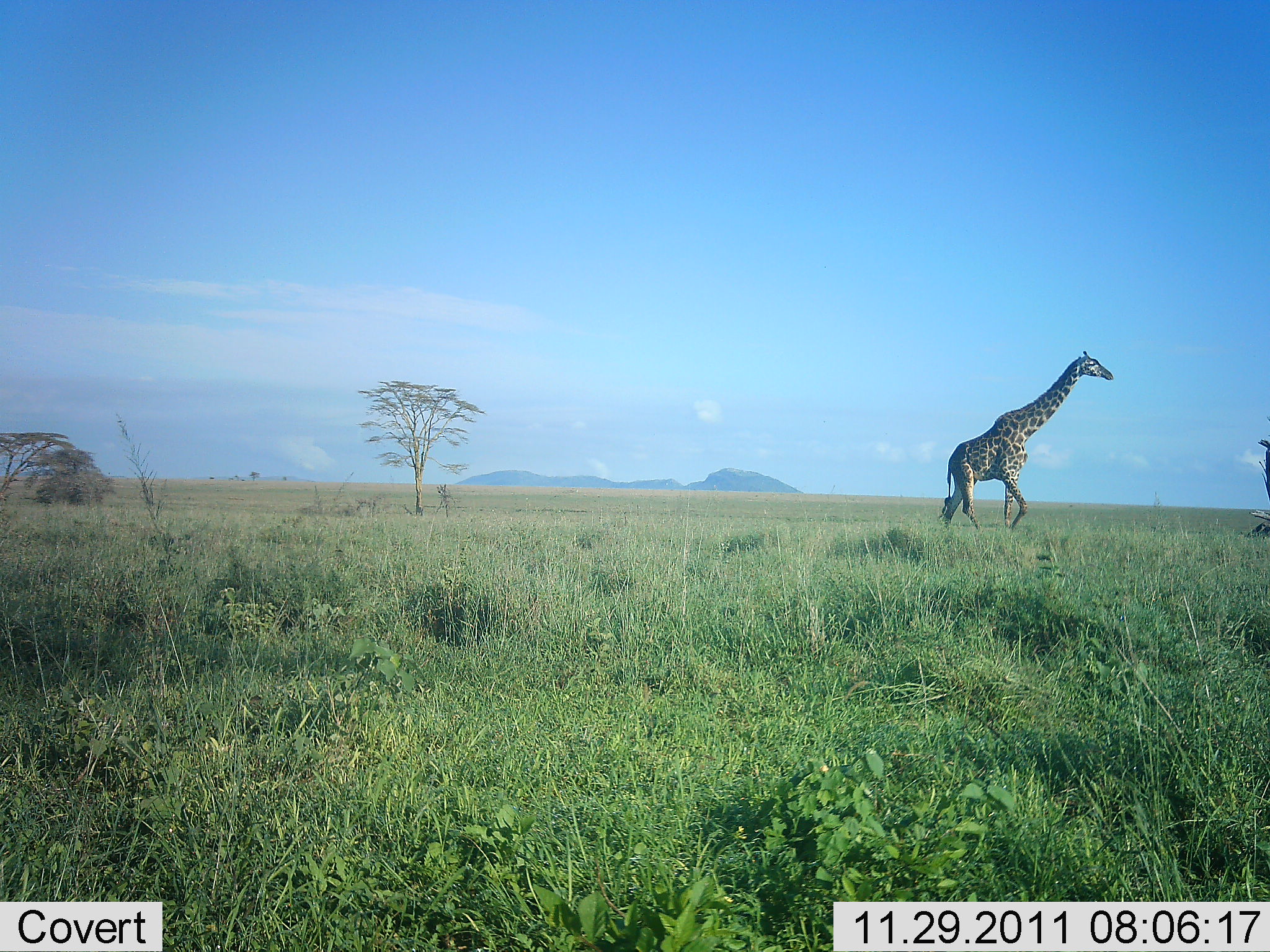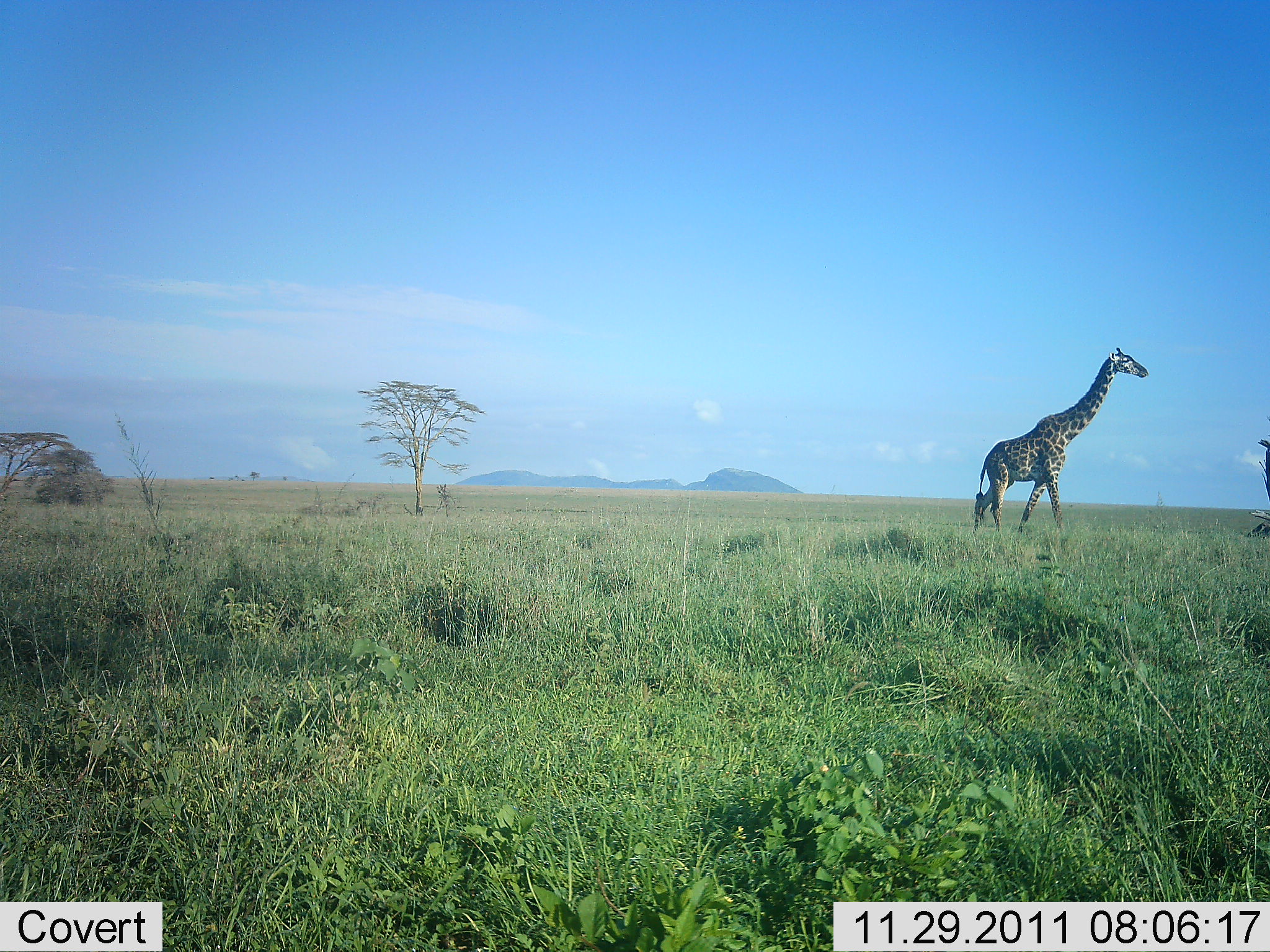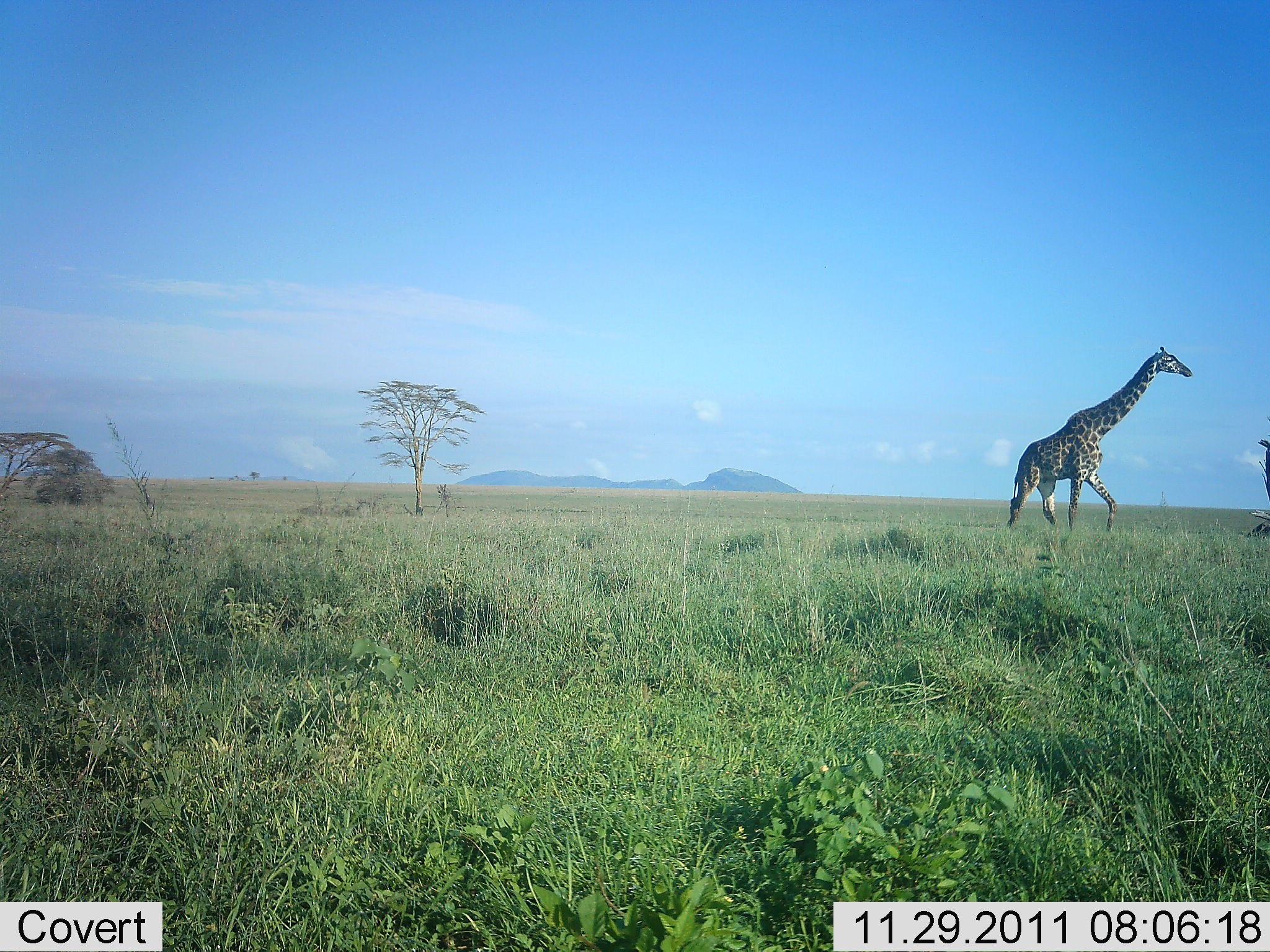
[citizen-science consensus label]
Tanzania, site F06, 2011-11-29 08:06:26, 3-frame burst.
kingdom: Animalia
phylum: Chordata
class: Mammalia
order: Artiodactyla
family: Giraffidae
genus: Giraffa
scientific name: Giraffa camelopardalis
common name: giraffe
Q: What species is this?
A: Giraffe (Giraffa camelopardalis).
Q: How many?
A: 1.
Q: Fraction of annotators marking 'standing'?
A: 0%.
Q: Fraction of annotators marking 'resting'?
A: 0%.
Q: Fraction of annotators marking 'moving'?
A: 100%.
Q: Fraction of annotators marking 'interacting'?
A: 0%.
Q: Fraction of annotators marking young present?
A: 0%.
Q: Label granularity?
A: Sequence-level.